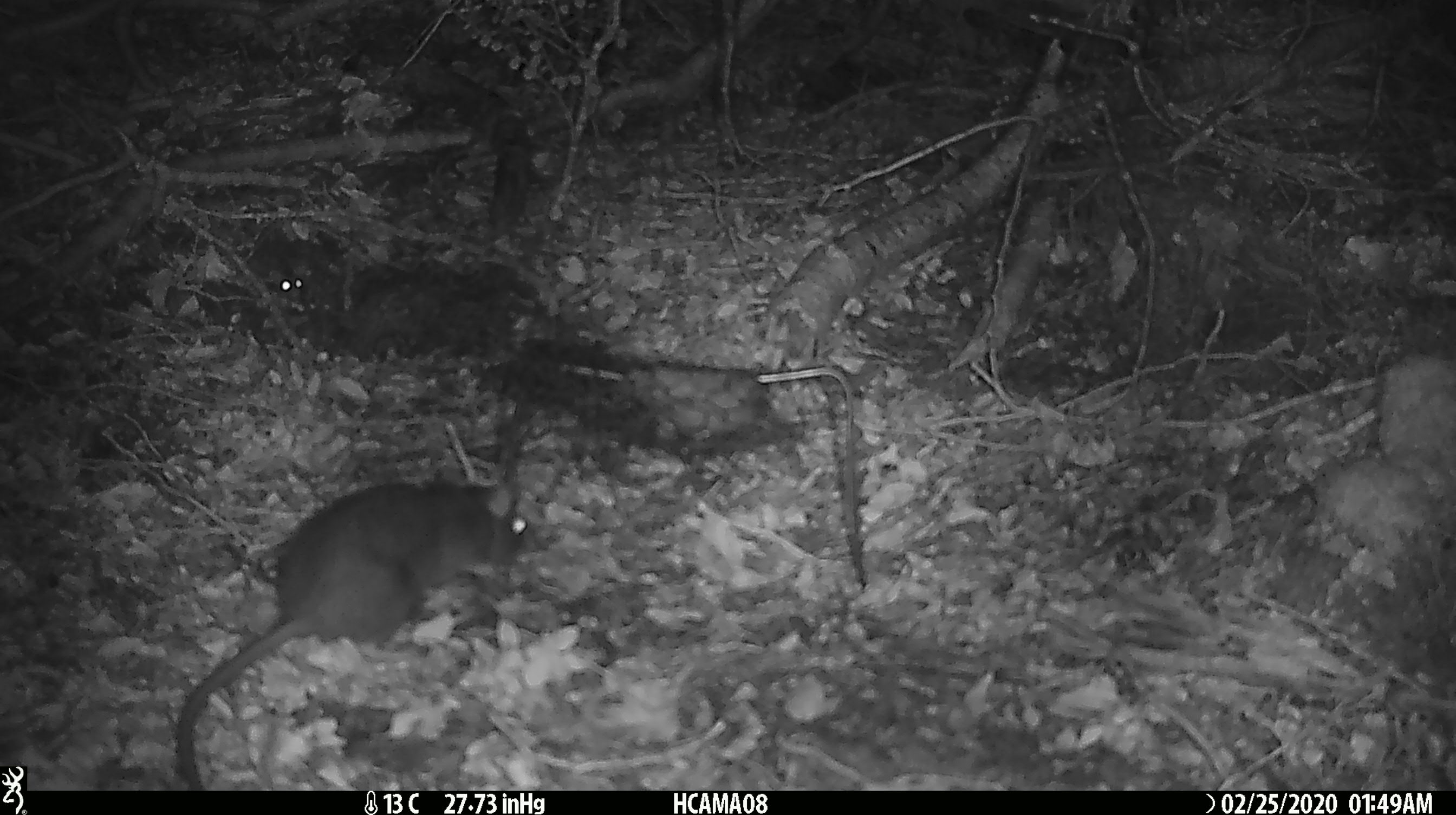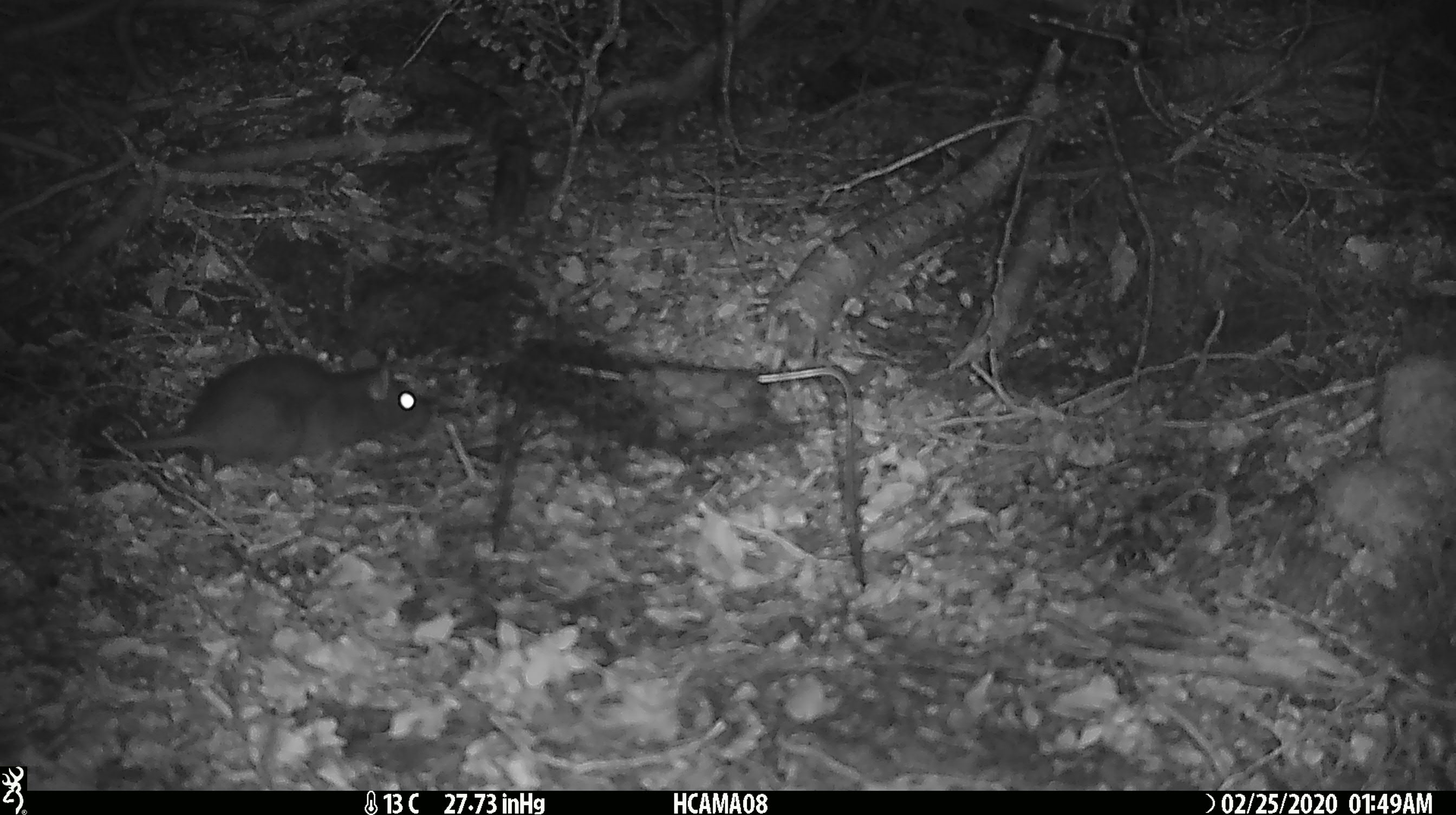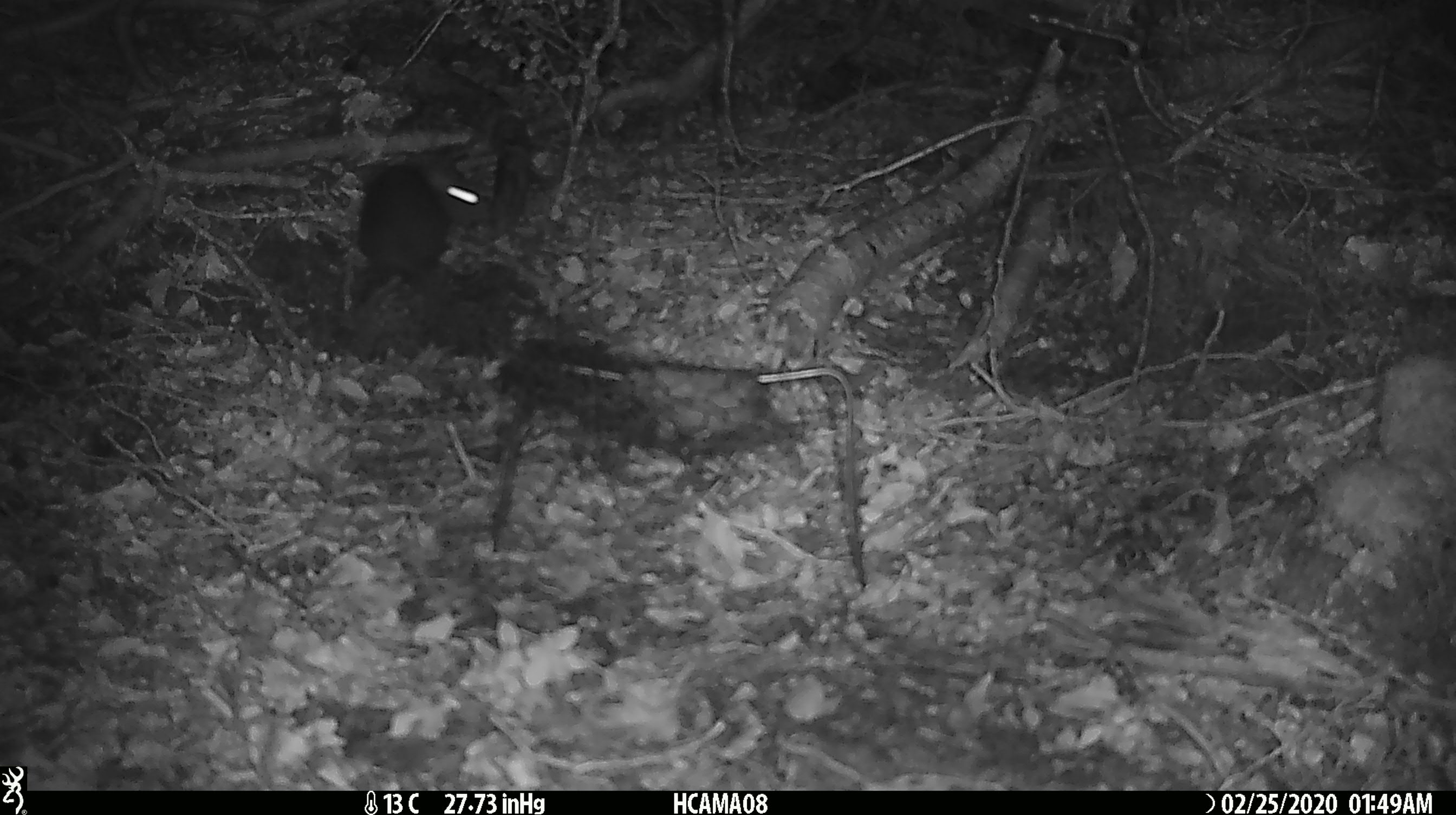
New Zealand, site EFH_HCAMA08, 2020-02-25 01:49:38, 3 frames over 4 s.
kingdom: Animalia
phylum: Chordata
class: Mammalia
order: Rodentia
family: Muridae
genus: Rattus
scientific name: Rattus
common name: rat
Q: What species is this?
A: Rat (Rattus).